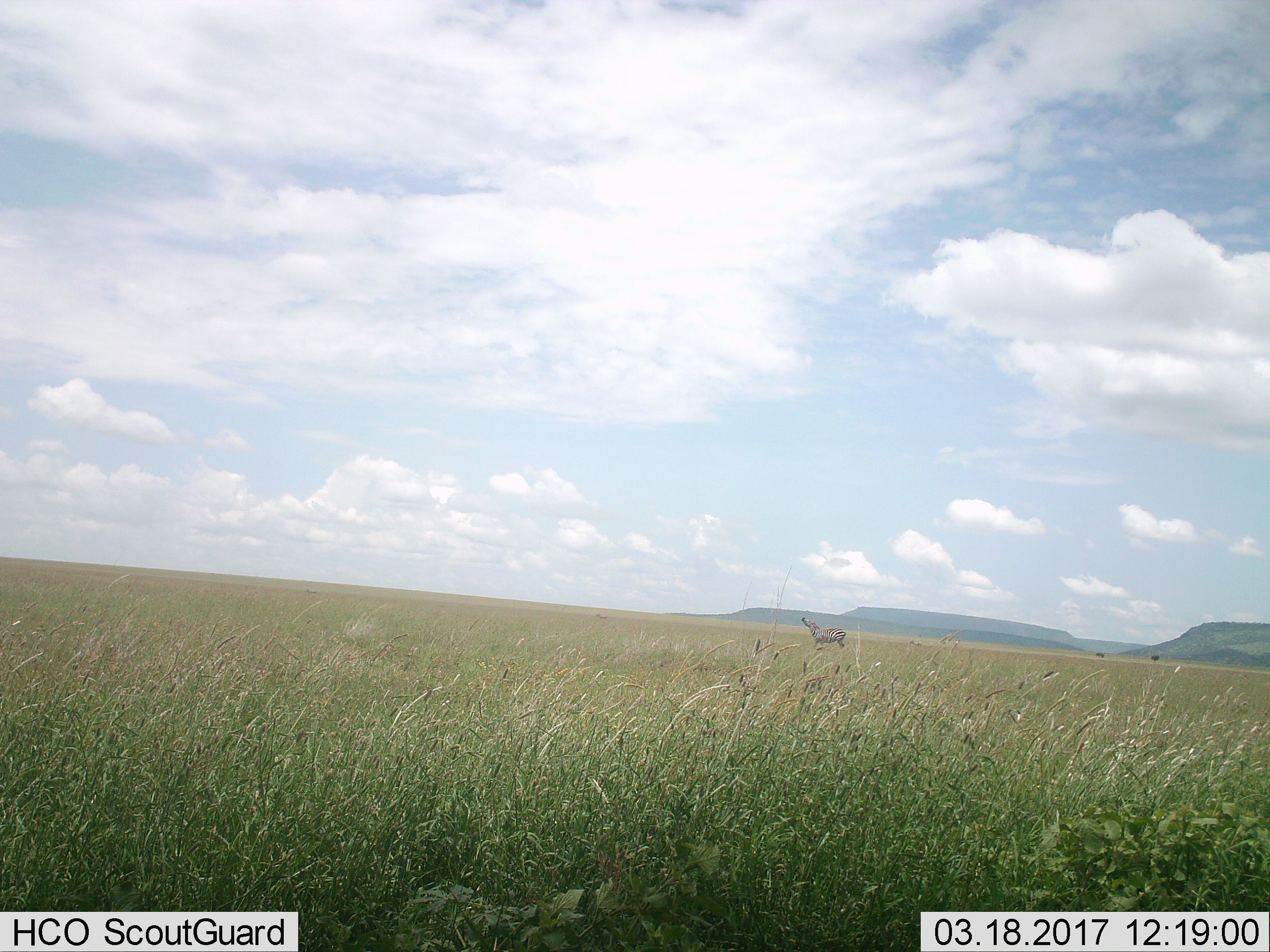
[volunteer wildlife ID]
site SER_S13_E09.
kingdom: Animalia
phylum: Chordata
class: Mammalia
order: Perissodactyla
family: Equidae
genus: Equus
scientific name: Equus quagga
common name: plains zebra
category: zebraplains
Zebraplains (plains zebra) (Equus quagga), count 1. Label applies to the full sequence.